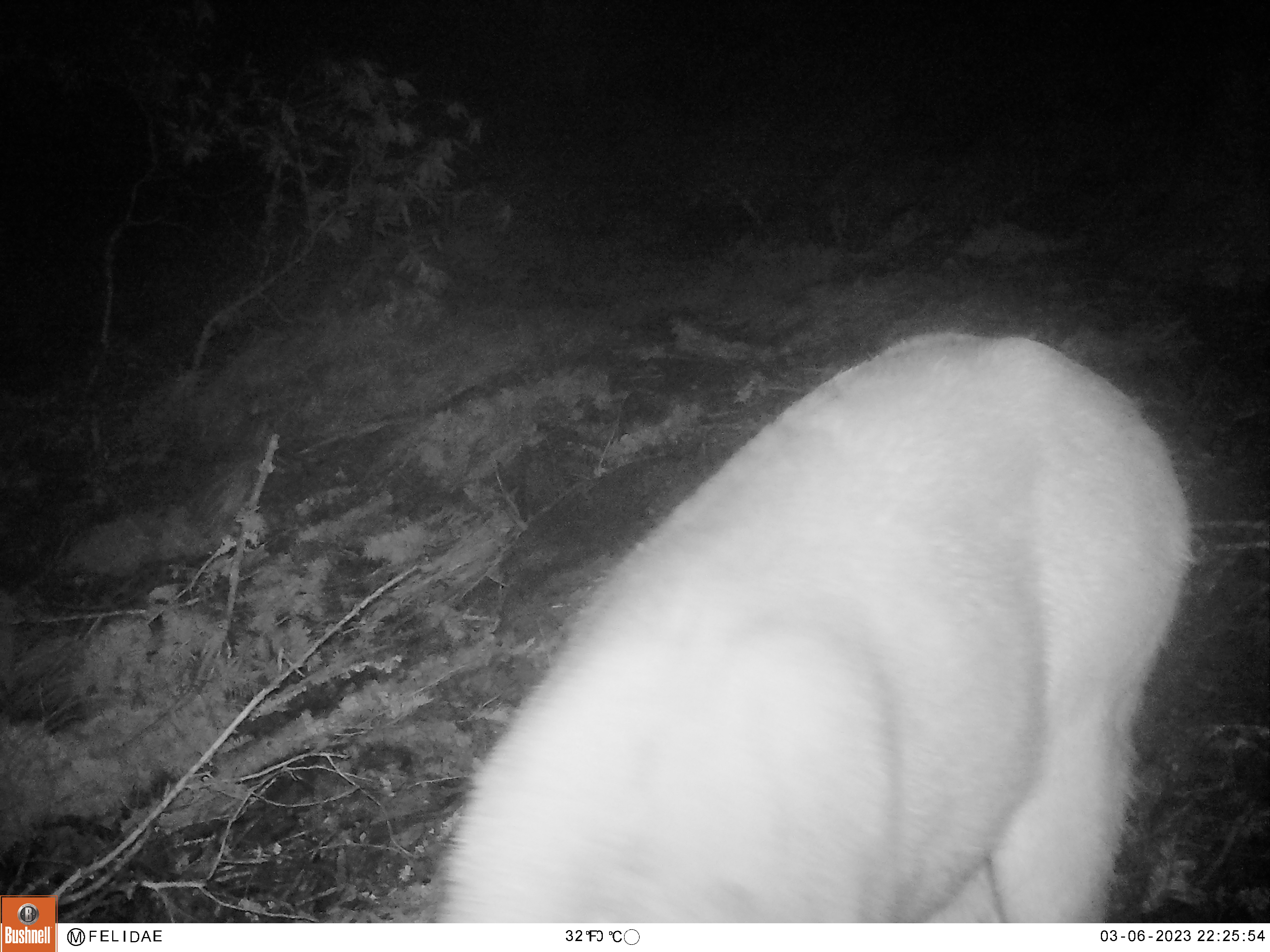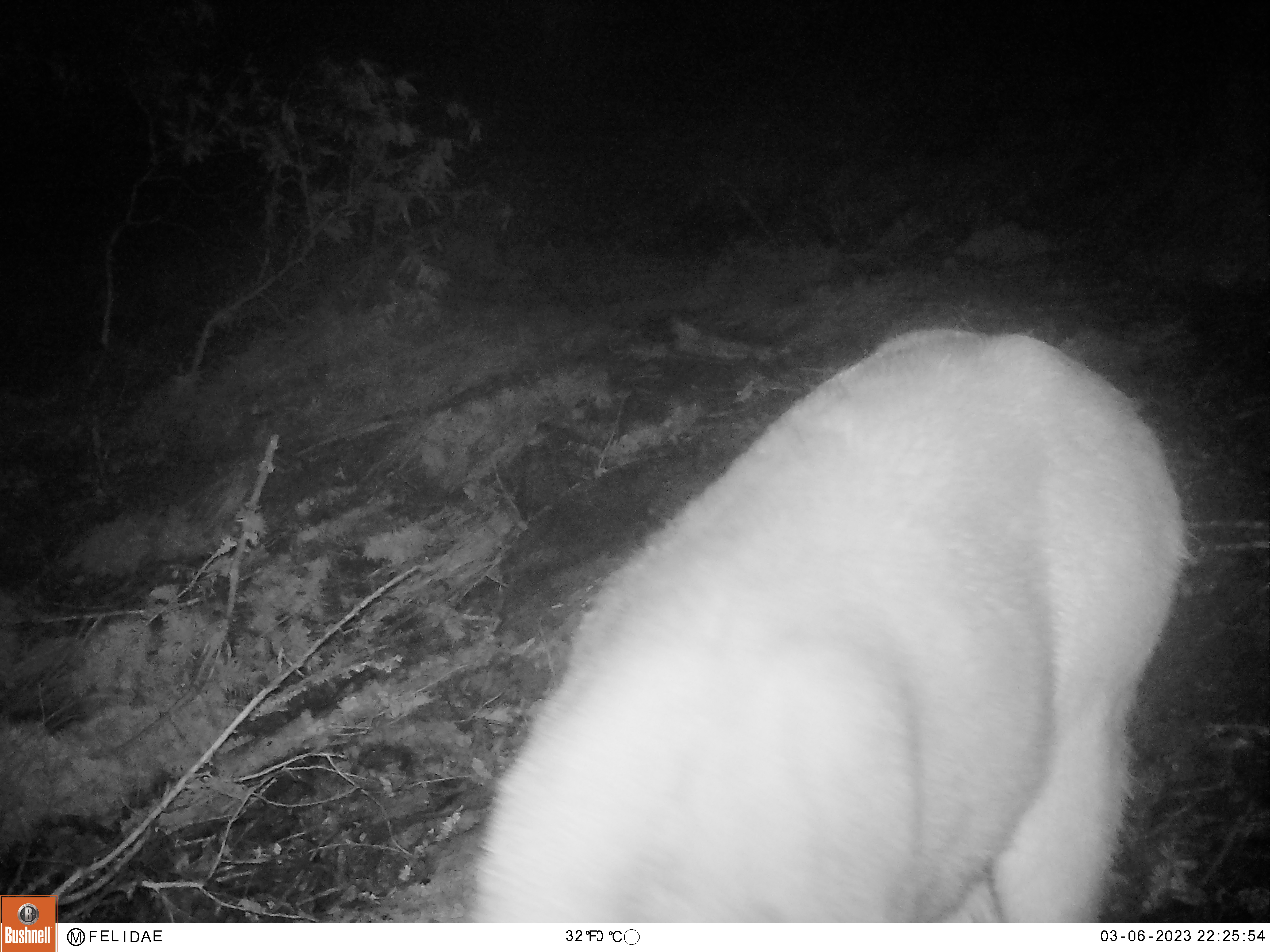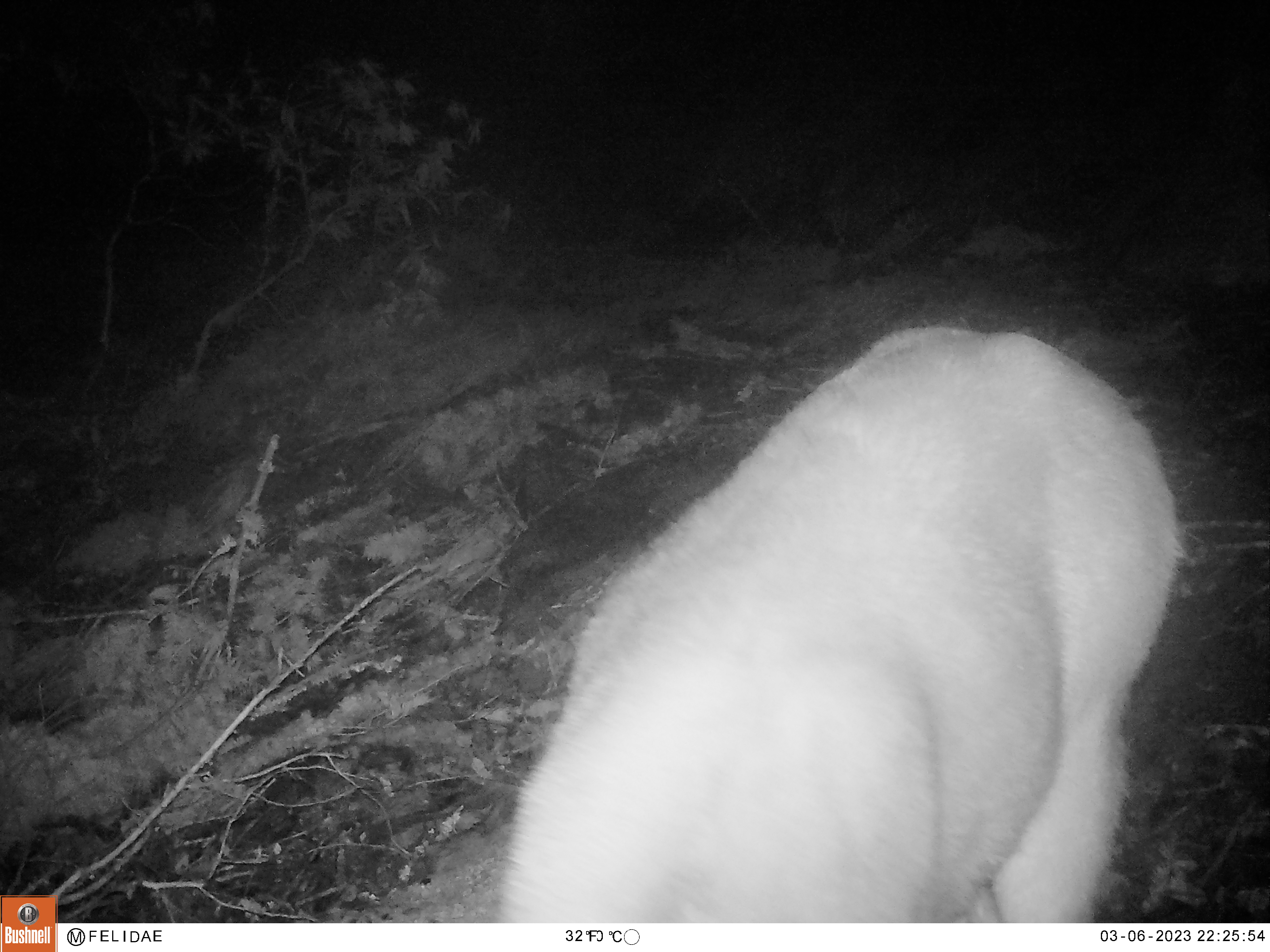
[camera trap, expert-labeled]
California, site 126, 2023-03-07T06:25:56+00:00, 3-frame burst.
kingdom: Animalia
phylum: Chordata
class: Mammalia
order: Artiodactyla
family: Cervidae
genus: Odocoileus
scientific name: Odocoileus hemionus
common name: mule deer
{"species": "mule deer (Odocoileus hemionus)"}